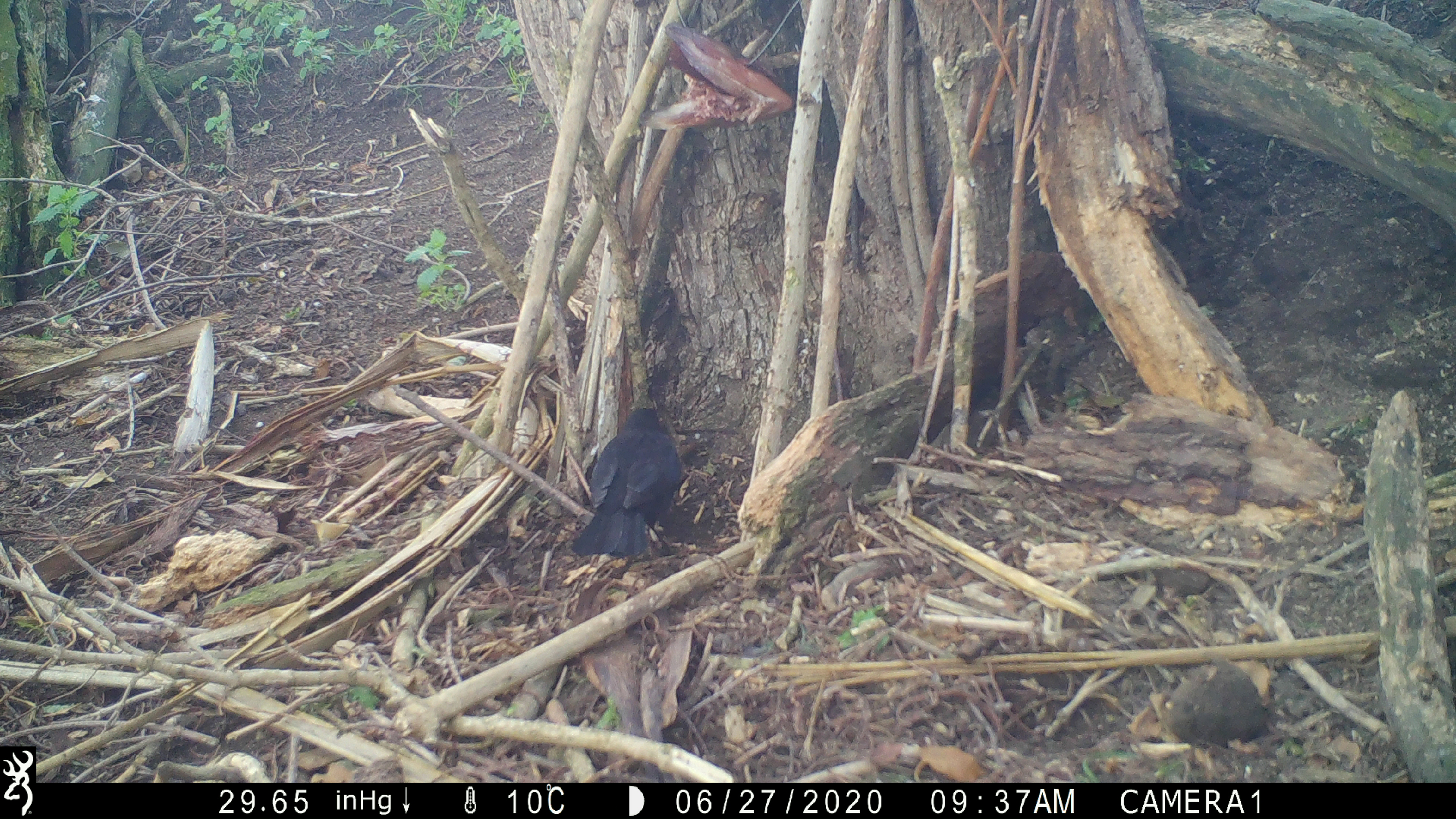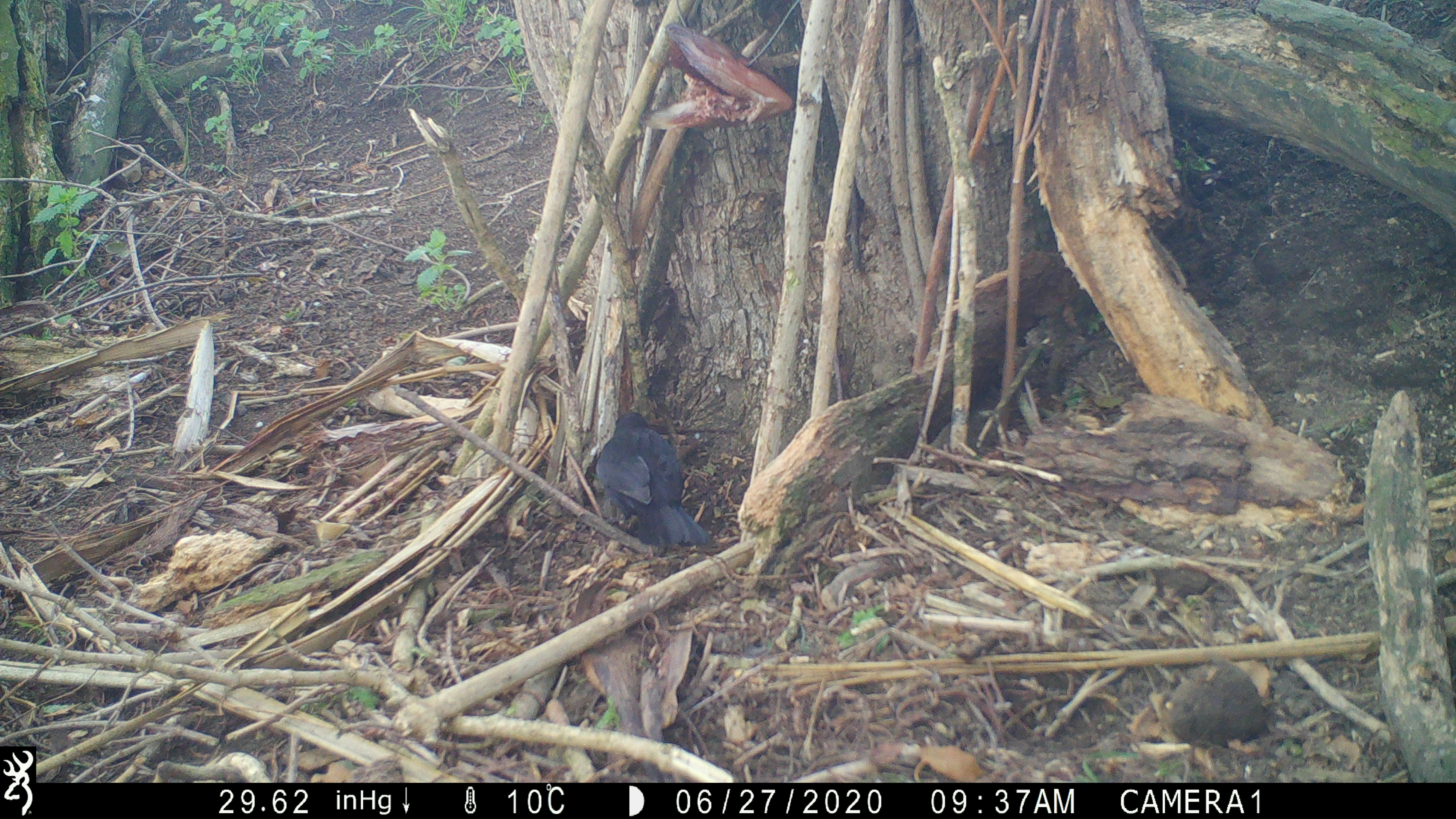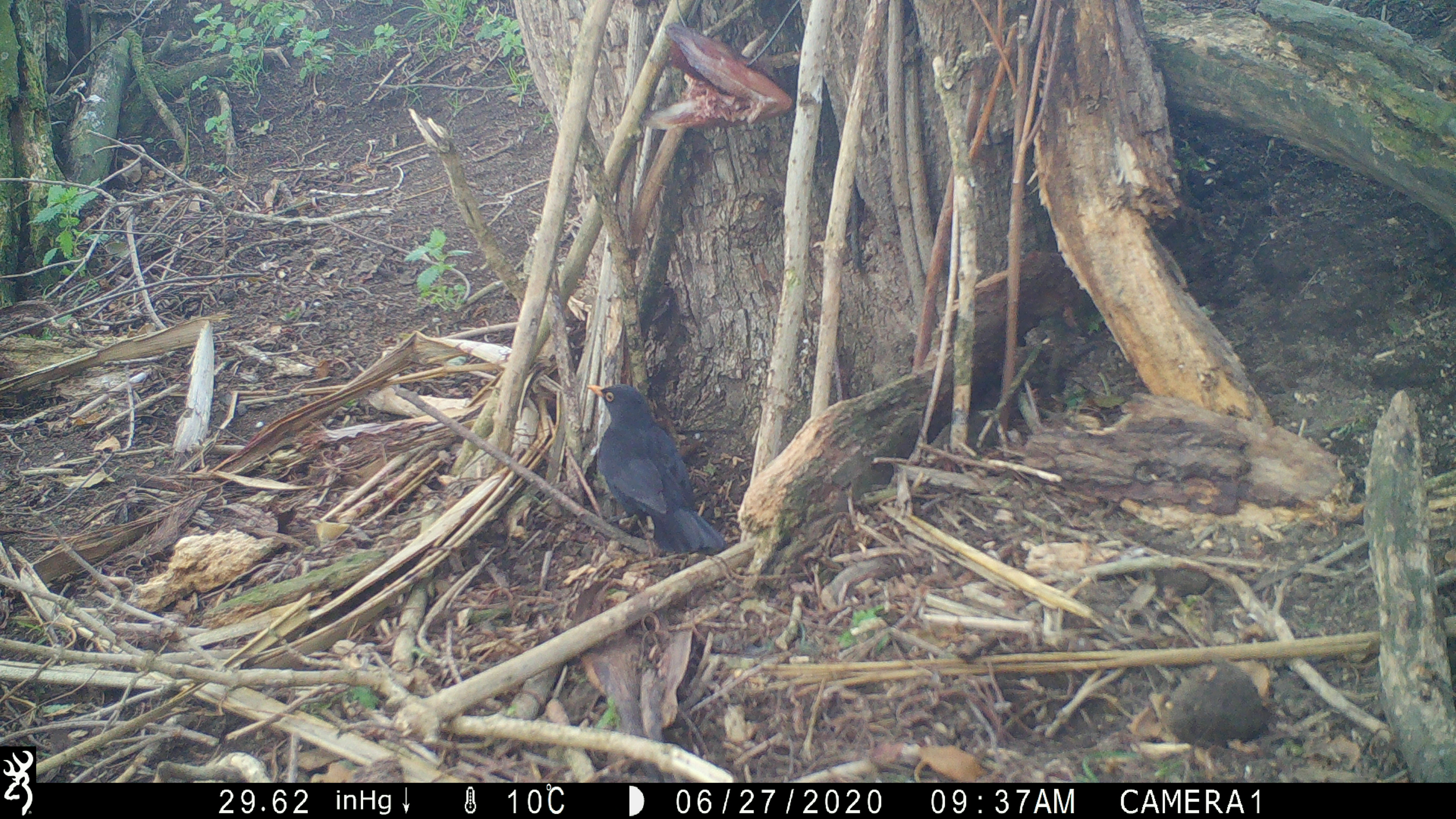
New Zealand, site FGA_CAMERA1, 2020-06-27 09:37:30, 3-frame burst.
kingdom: Animalia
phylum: Chordata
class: Aves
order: Passeriformes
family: Turdidae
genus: Turdus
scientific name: Turdus merula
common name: eurasian blackbird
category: blackbird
Blackbird (eurasian blackbird) (Turdus merula).